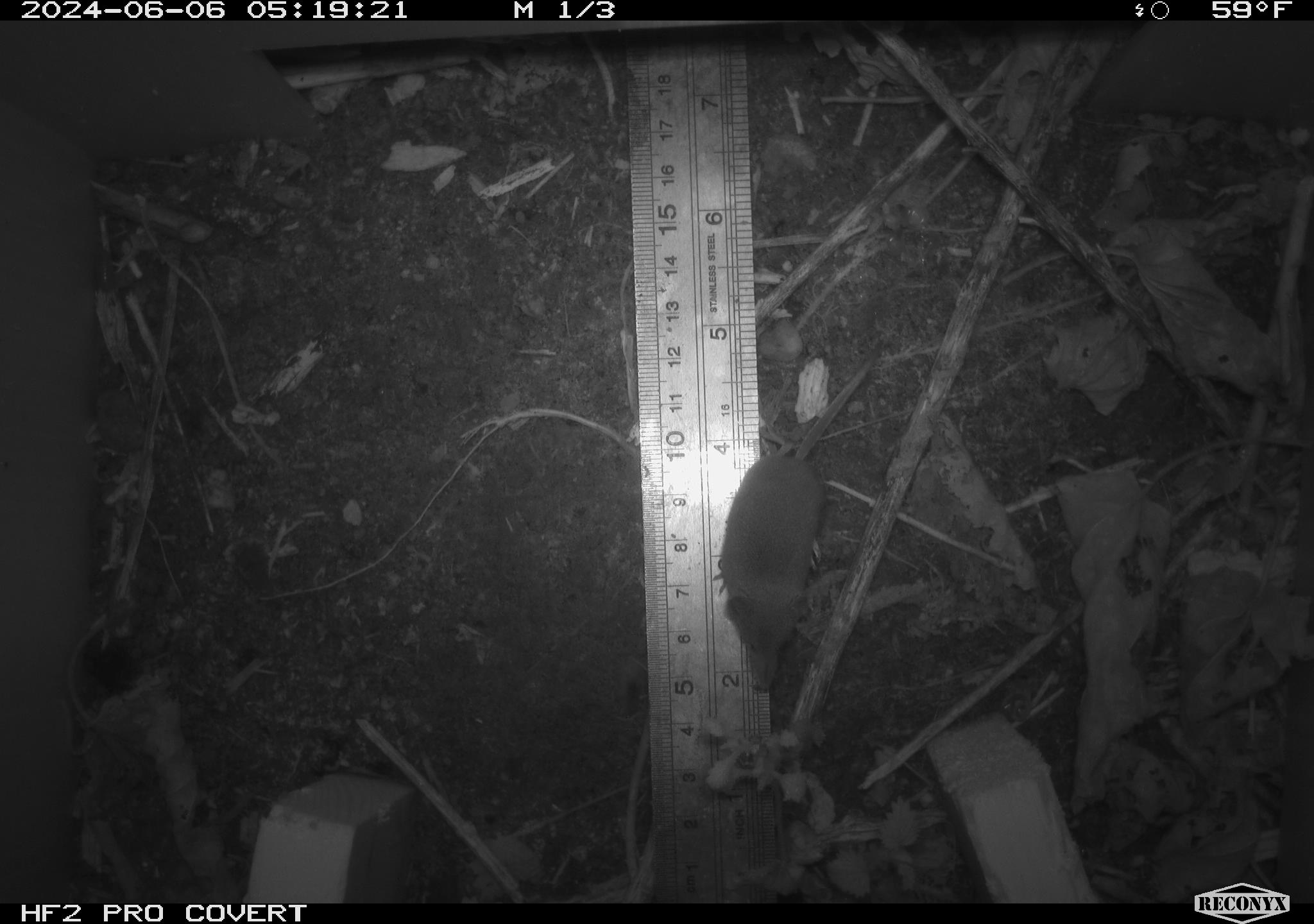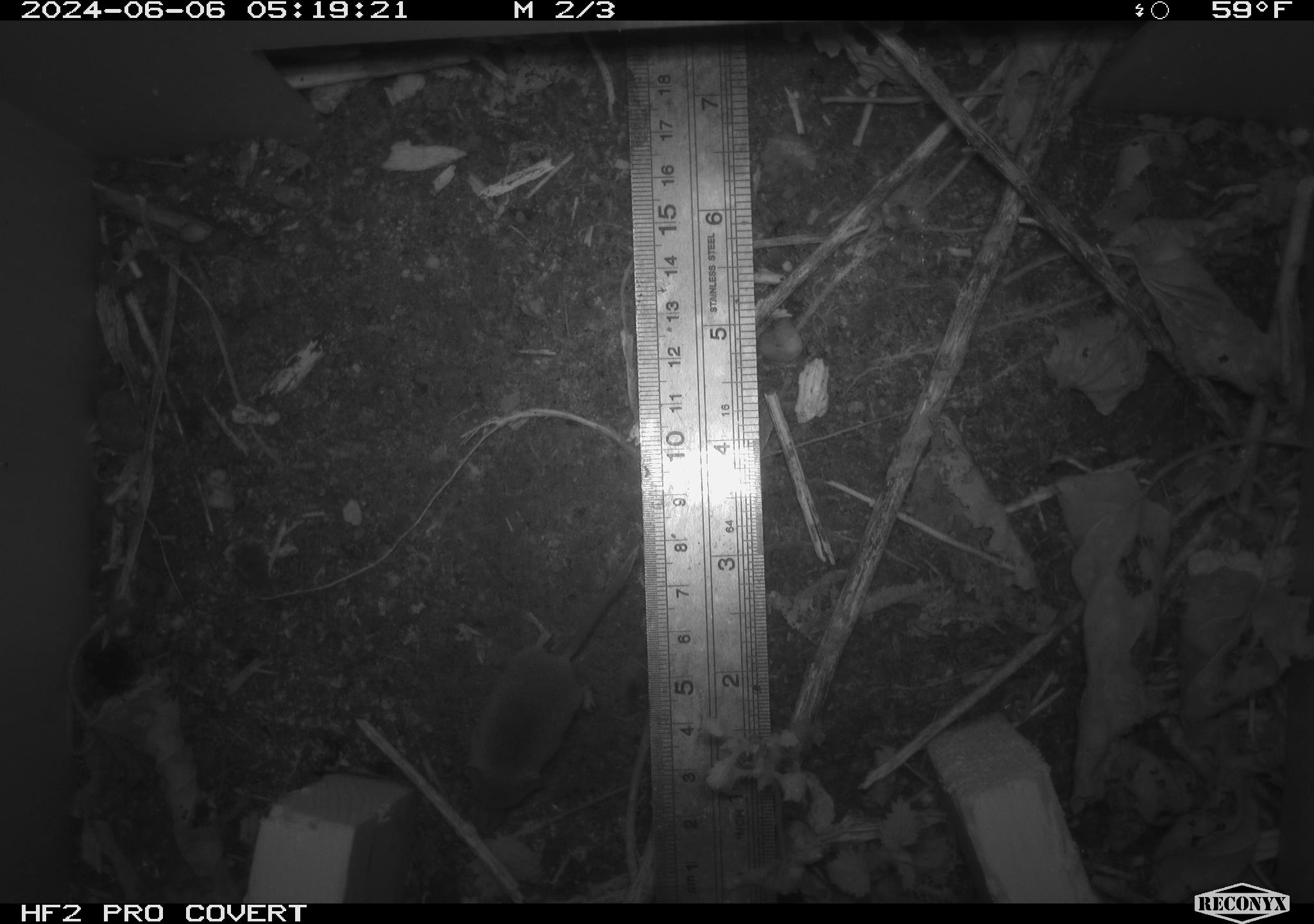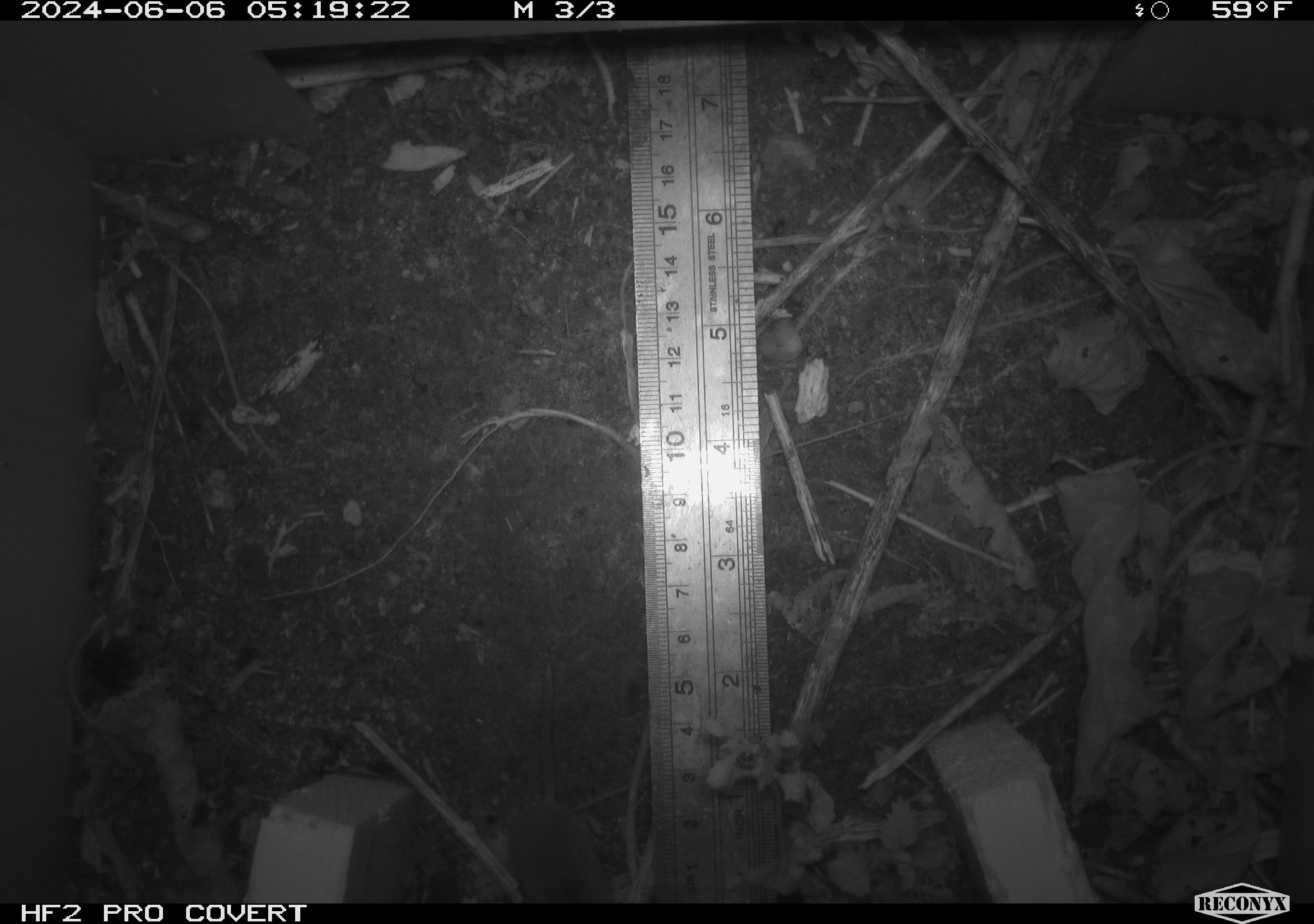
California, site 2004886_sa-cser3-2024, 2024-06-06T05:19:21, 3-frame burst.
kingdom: Animalia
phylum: Chordata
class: Mammalia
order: Eulipotyphla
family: Soricidae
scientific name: Soricidae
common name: shrews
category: soricidae family